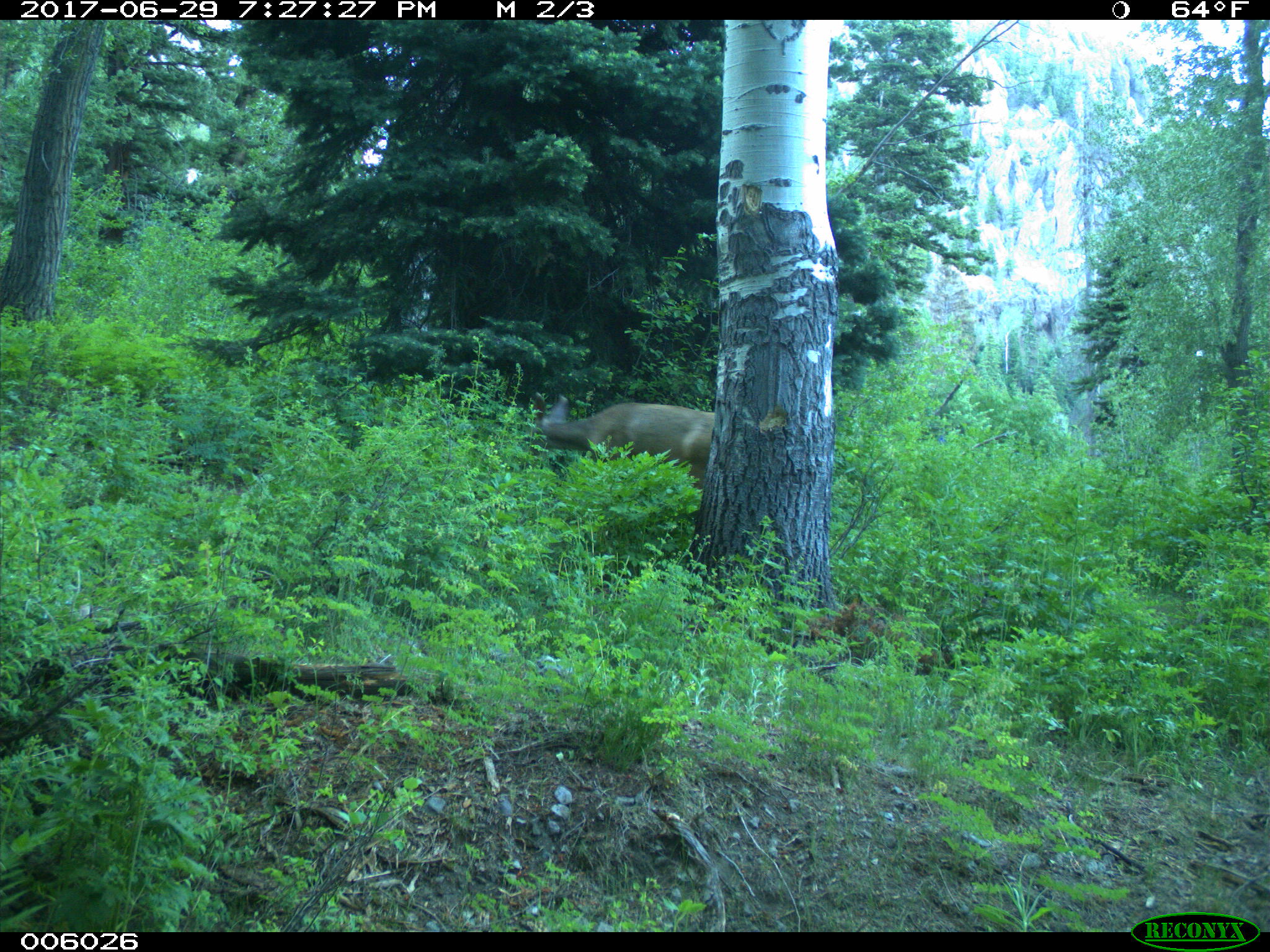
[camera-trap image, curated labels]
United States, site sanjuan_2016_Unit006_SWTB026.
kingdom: Animalia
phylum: Chordata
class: Mammalia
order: Artiodactyla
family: Cervidae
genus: Odocoileus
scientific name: Odocoileus hemionus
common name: mule deer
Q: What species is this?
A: Odocoileus hemionus (mule deer).